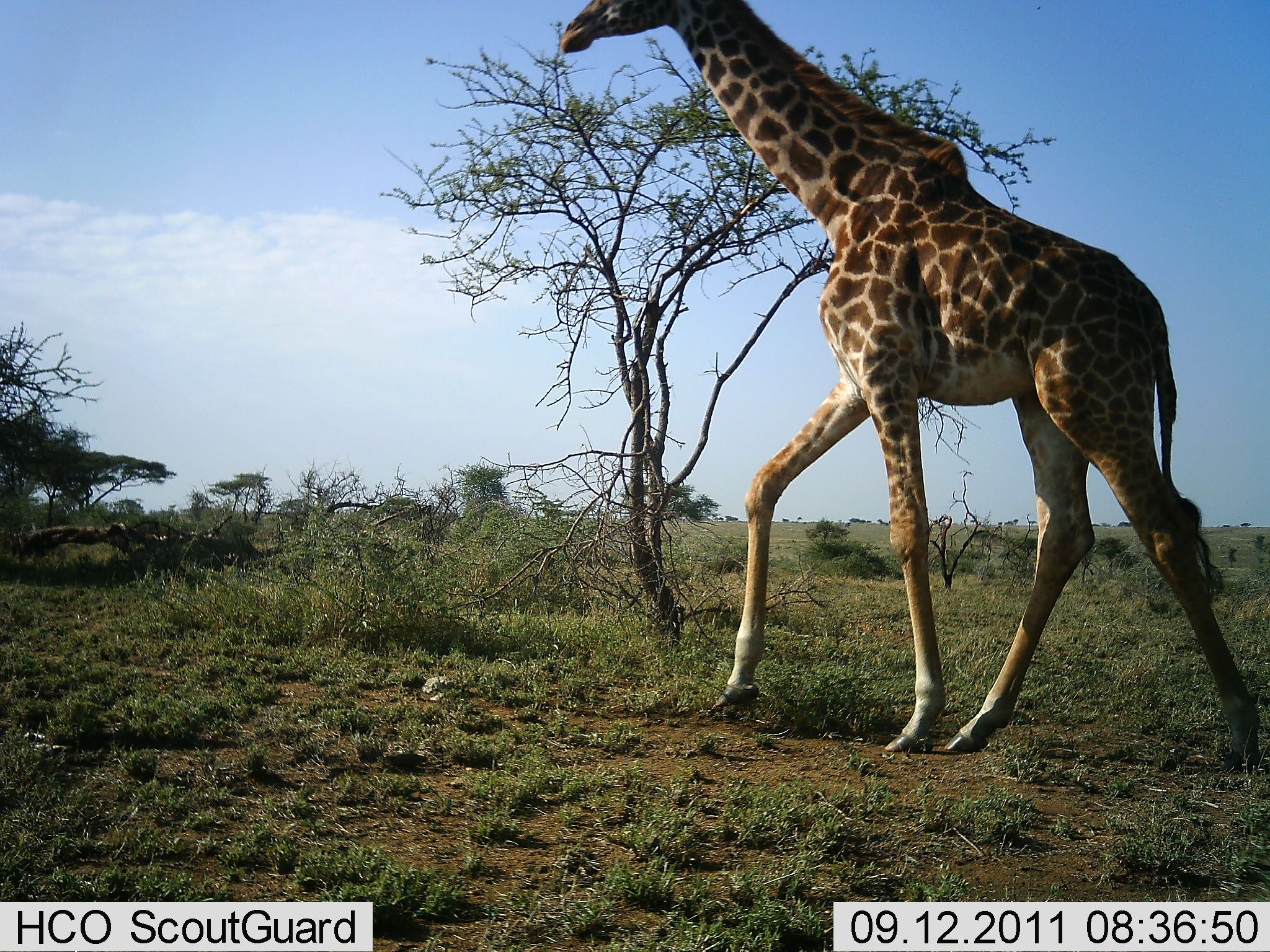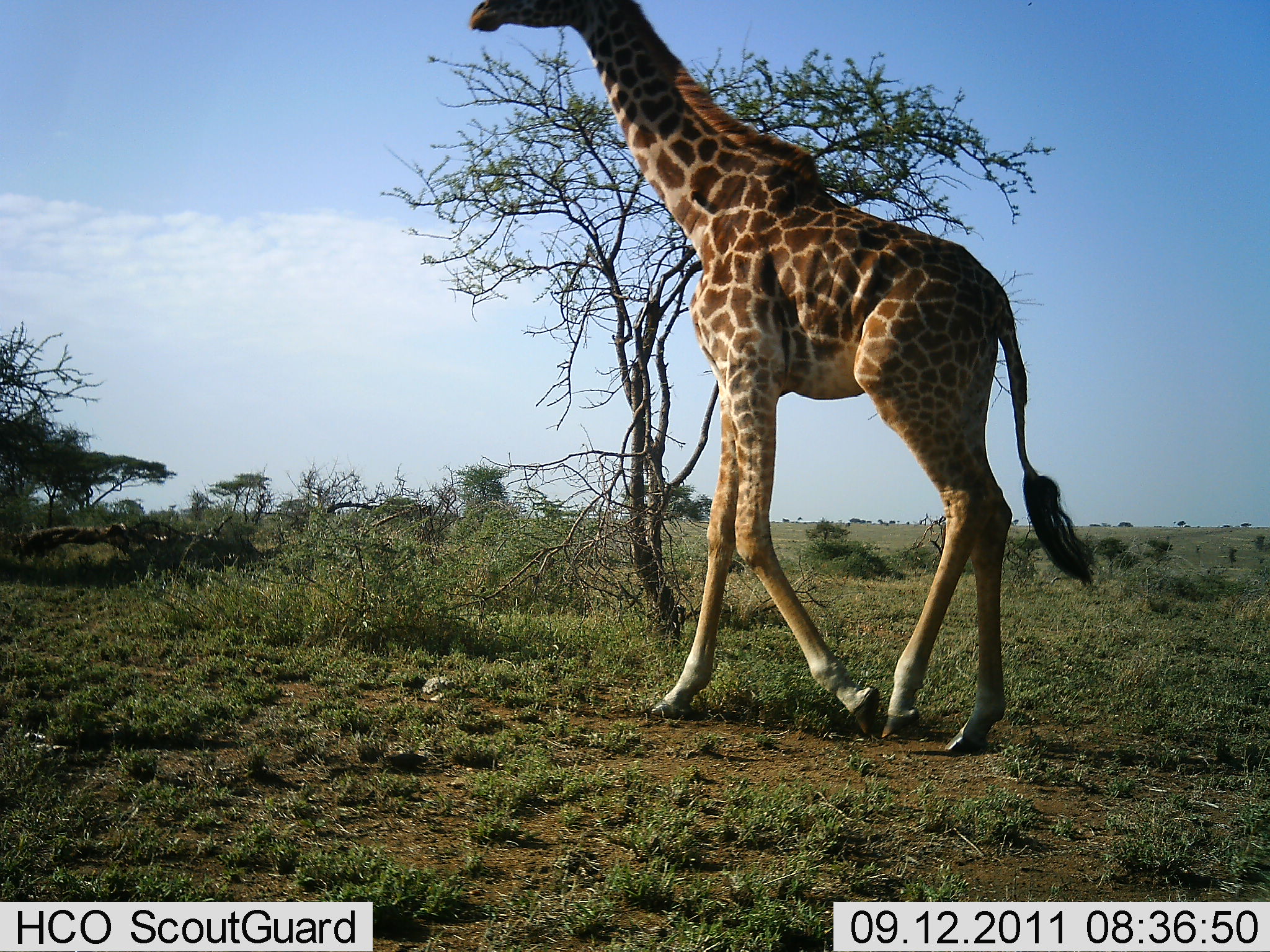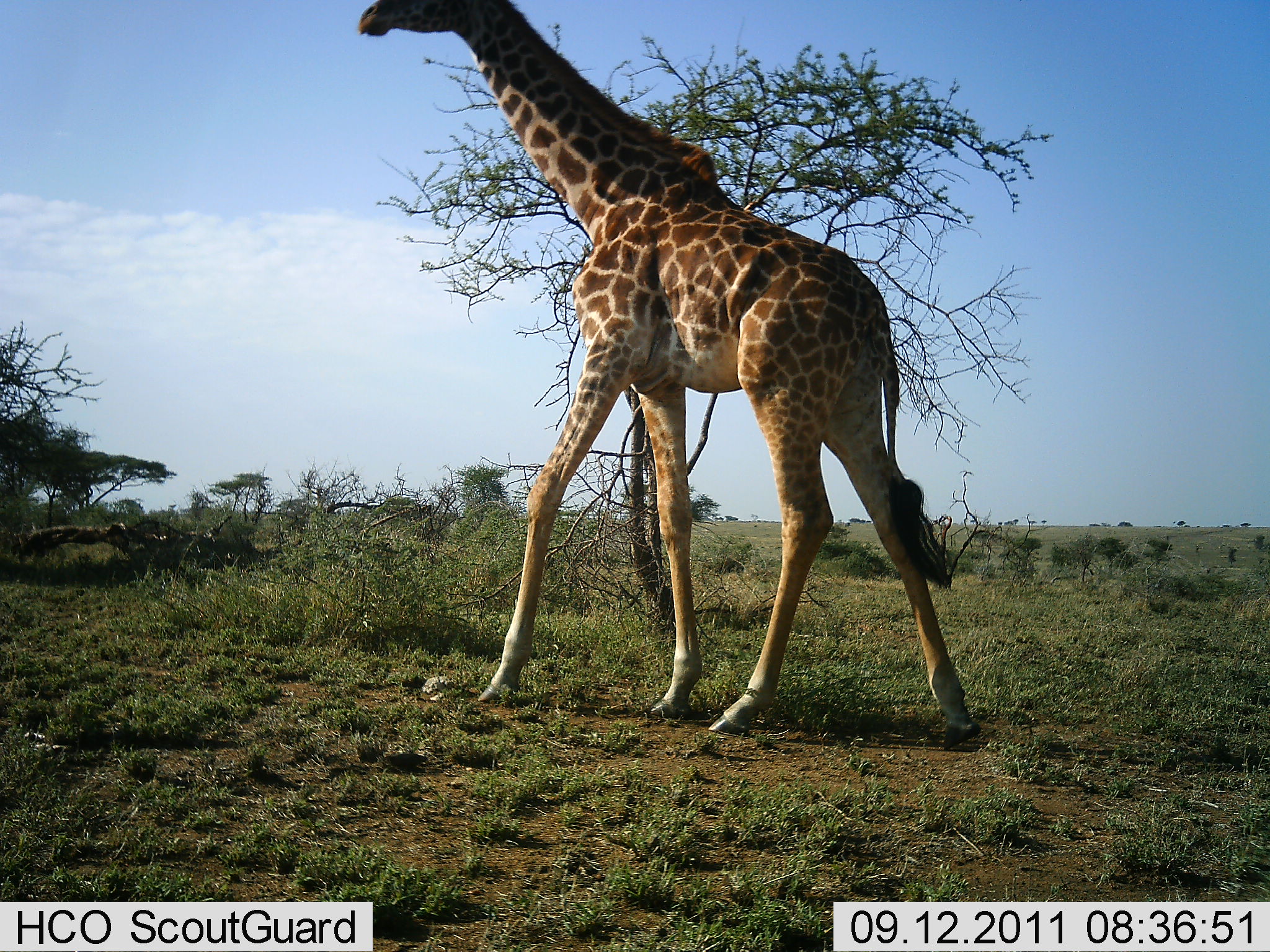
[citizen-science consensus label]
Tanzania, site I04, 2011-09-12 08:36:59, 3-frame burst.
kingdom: Animalia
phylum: Chordata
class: Mammalia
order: Artiodactyla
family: Giraffidae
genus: Giraffa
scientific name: Giraffa camelopardalis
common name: giraffe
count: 1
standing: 0%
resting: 0%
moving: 100%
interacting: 0%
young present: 0%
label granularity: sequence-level